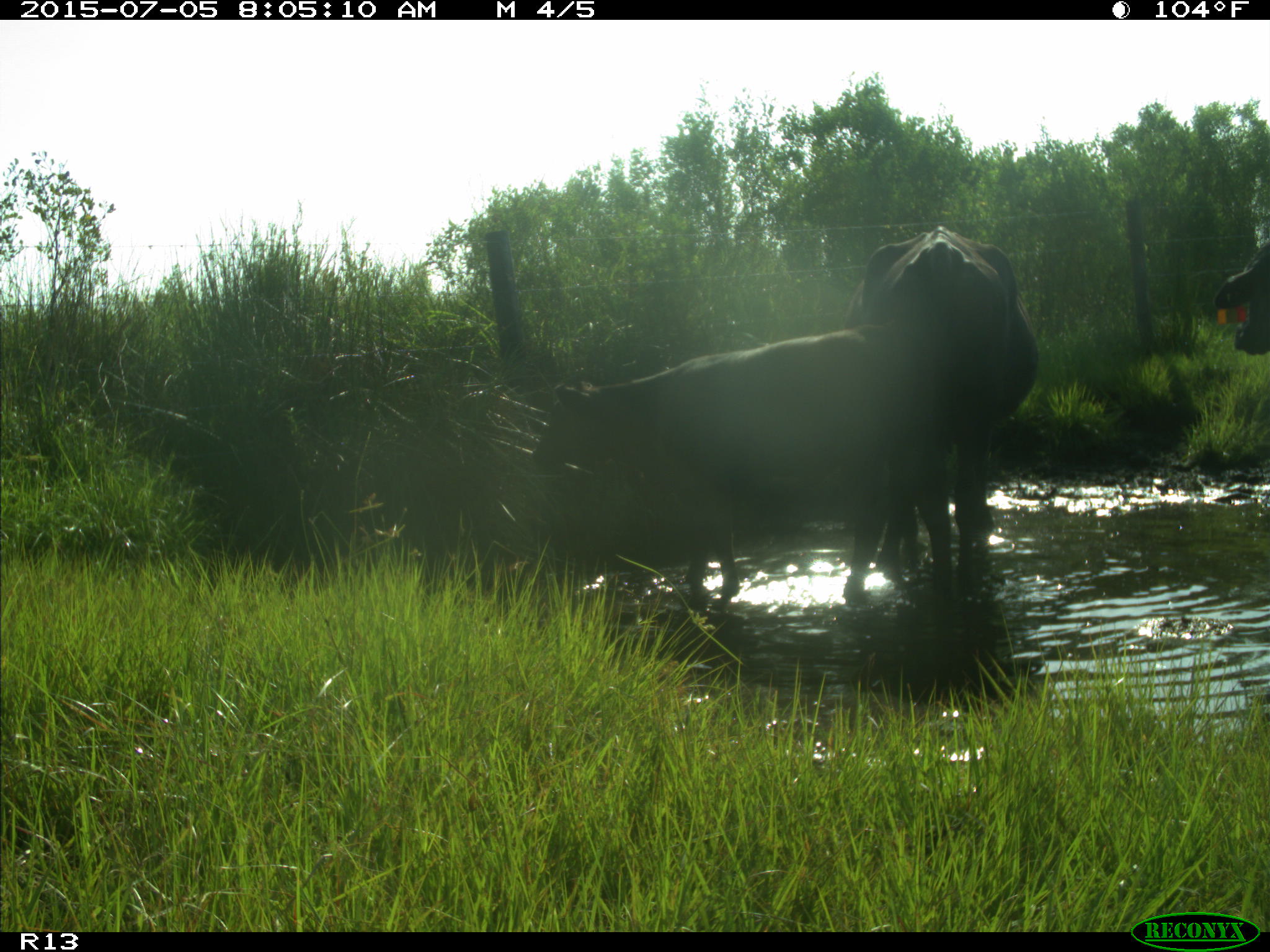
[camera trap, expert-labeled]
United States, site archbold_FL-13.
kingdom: Animalia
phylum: Chordata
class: Mammalia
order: Artiodactyla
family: Bovidae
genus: Bos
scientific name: Bos taurus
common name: domestic cow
Bos taurus (domestic cow).